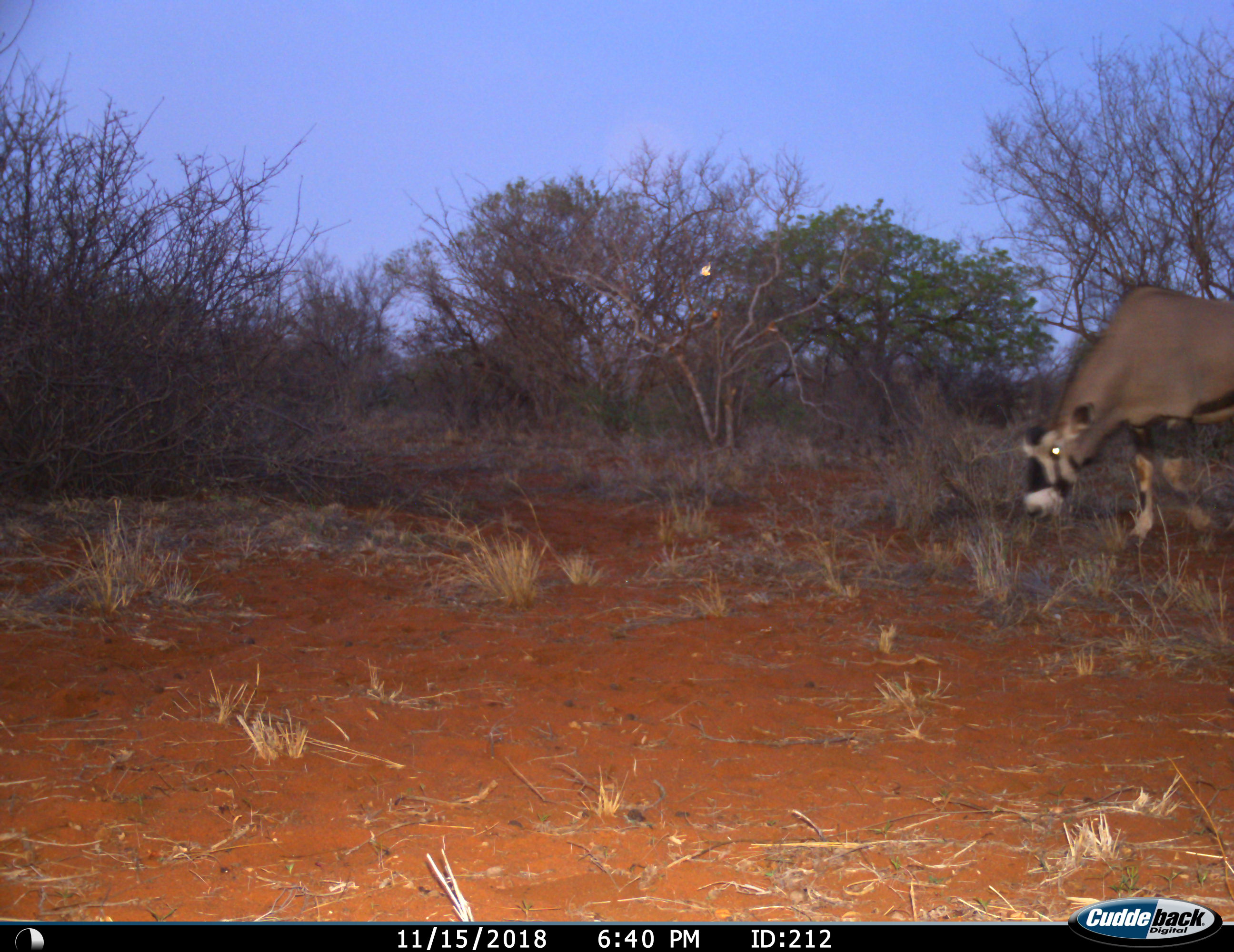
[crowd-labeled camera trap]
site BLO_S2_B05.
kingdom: Animalia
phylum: Chordata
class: Mammalia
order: Artiodactyla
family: Bovidae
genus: Oryx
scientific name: Oryx gazella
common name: gemsbok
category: oryx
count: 1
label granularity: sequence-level